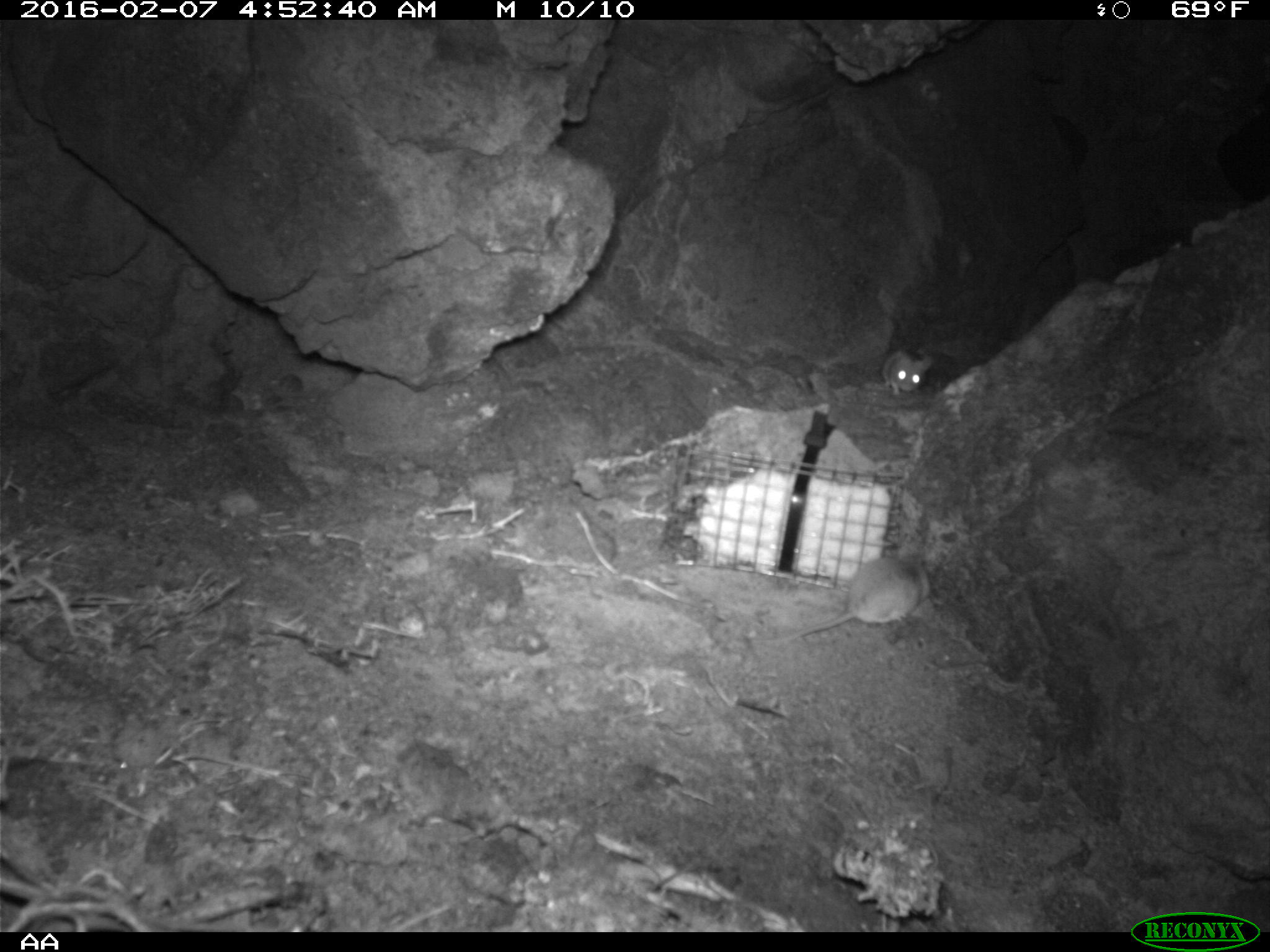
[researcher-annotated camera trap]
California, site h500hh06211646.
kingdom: Animalia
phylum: Chordata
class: Mammalia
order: Rodentia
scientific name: Rodentia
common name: rodent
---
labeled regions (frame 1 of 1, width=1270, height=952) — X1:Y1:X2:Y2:
rodent: 776:551:931:645; 879:349:932:396